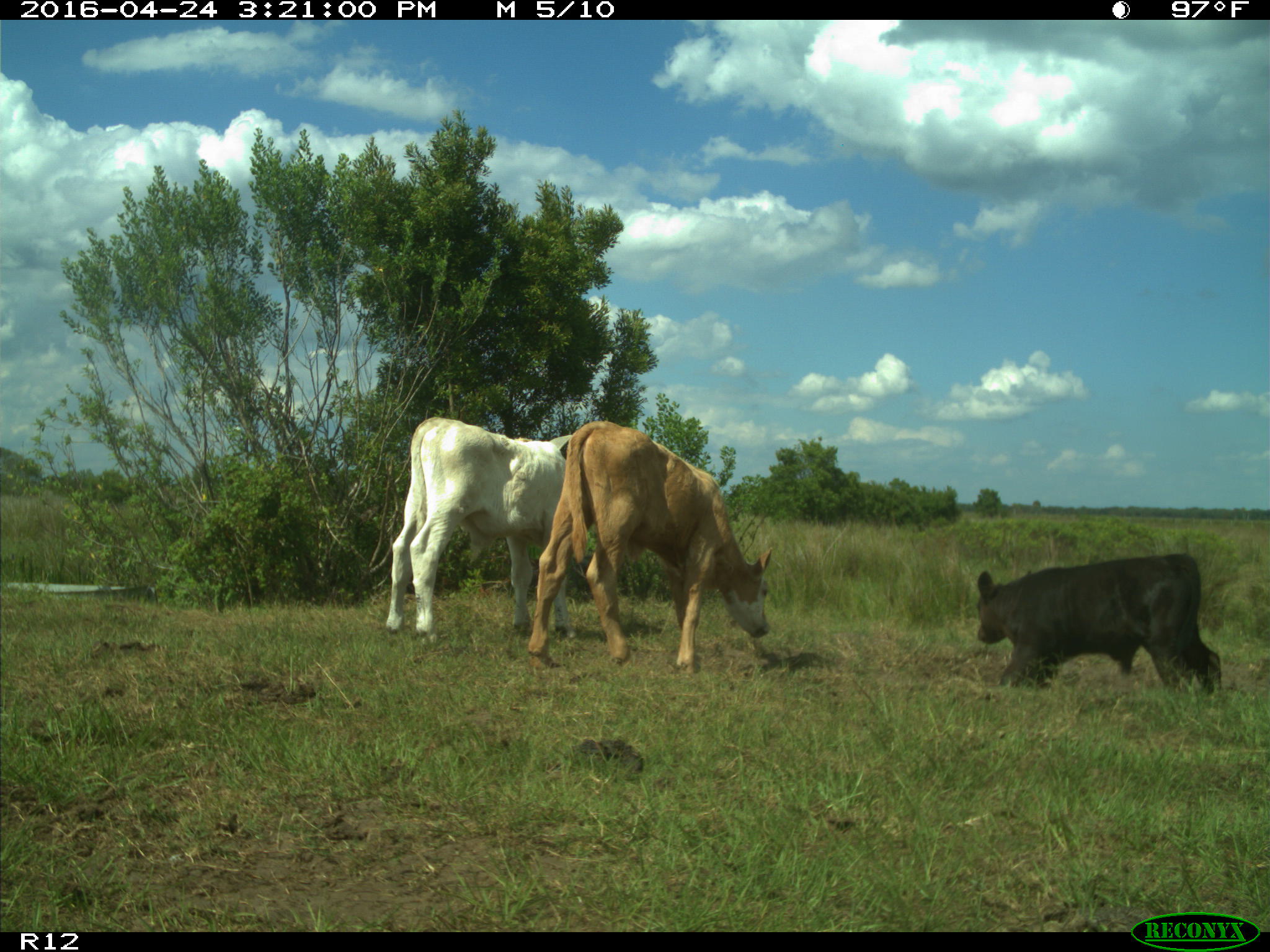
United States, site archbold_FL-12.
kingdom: Animalia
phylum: Chordata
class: Mammalia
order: Artiodactyla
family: Bovidae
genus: Bos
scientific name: Bos taurus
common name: domestic cow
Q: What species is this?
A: Bos taurus (domestic cow).